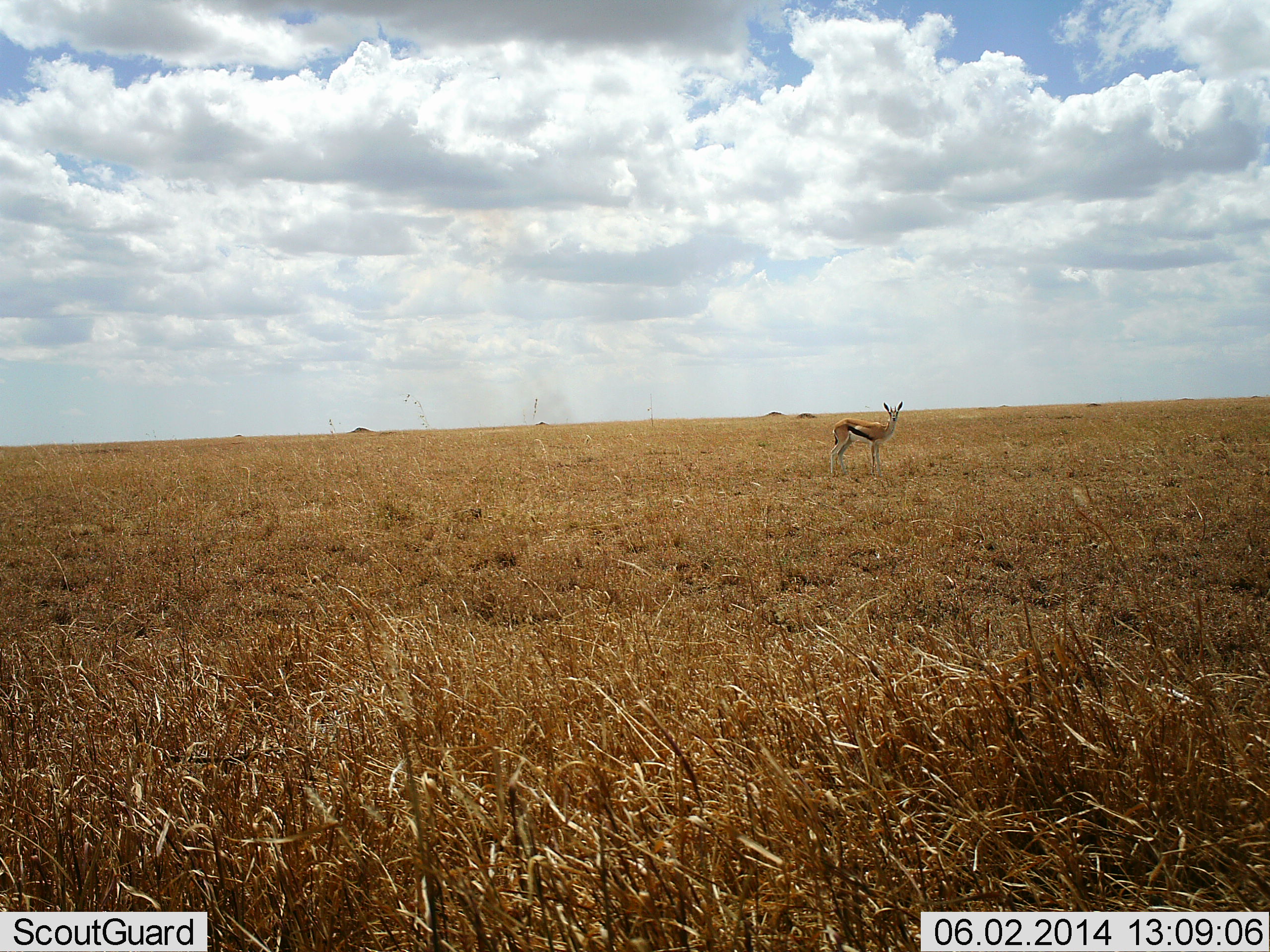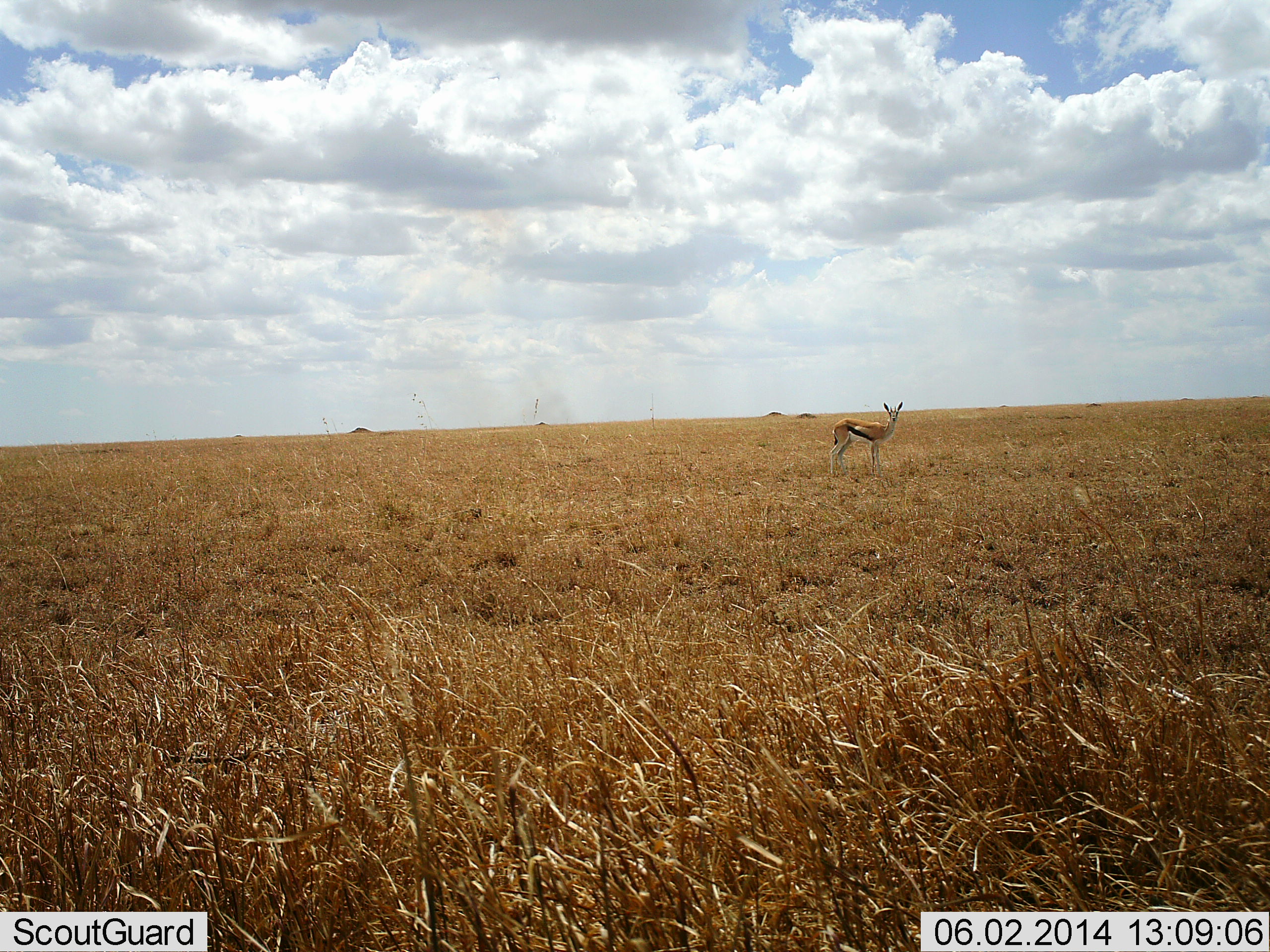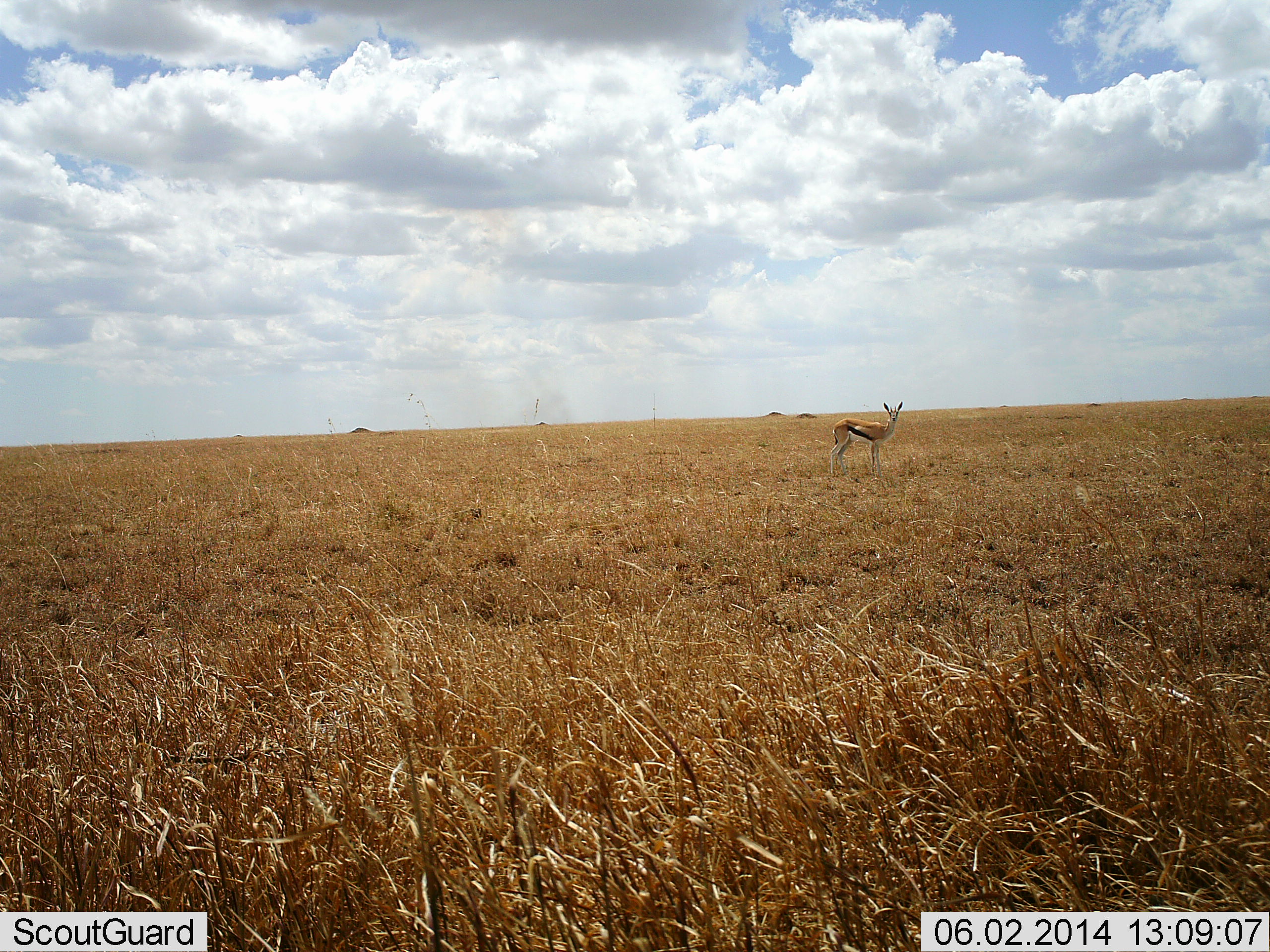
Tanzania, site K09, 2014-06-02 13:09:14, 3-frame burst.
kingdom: Animalia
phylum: Chordata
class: Mammalia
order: Artiodactyla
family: Bovidae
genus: Eudorcas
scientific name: Eudorcas thomsonii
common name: thomson's gazelle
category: gazellethomsons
Gazellethomsons (thomson's gazelle) (Eudorcas thomsonii), count 1. Behavior (volunteer vote fractions): standing 98%, resting 0%, moving 2%, interacting 0%. Young present (vote fraction): 2%. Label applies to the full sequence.